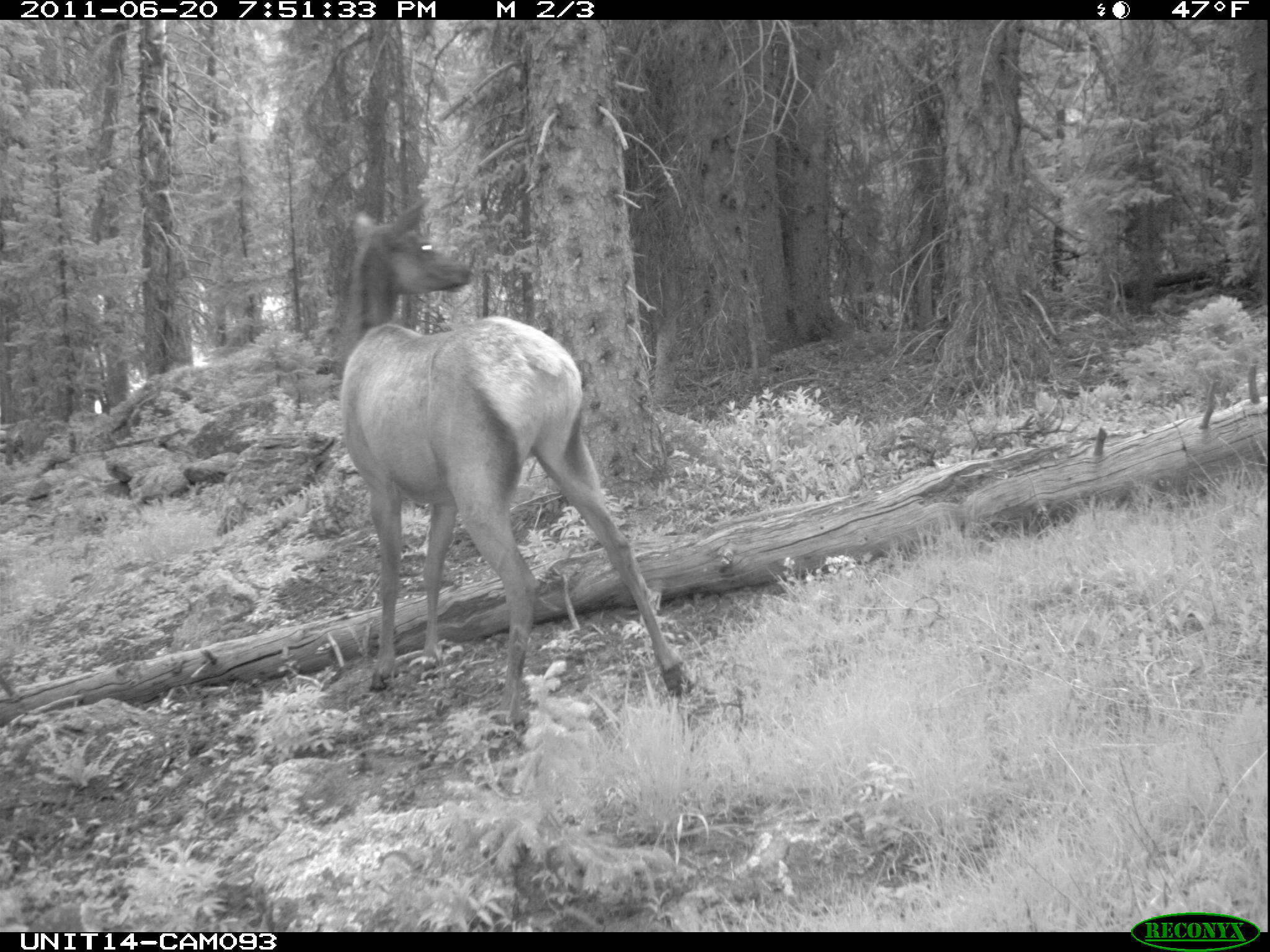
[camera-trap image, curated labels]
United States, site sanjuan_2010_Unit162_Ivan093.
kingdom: Animalia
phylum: Chordata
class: Mammalia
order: Artiodactyla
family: Cervidae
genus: Cervus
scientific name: Cervus elaphus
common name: red deer